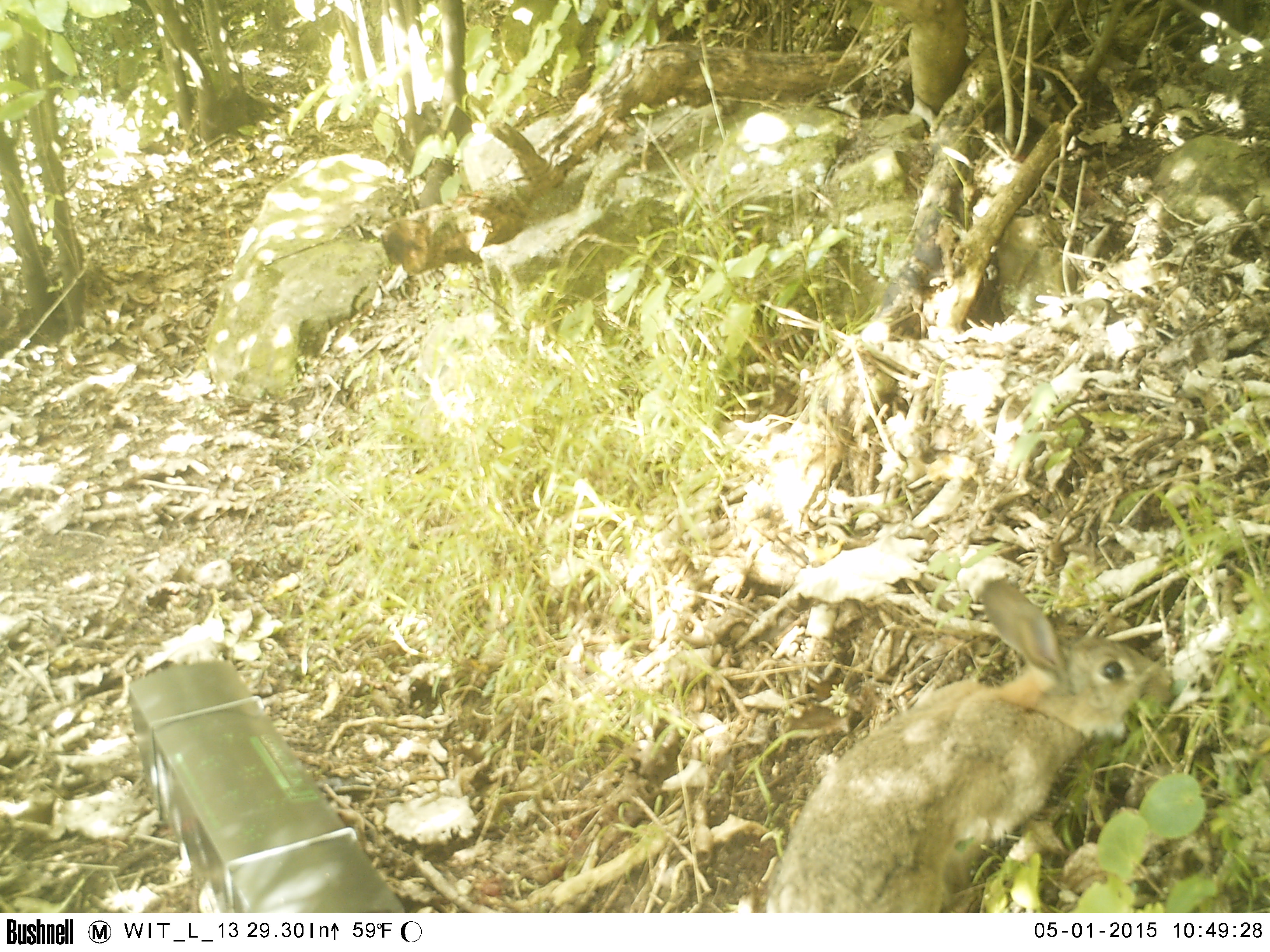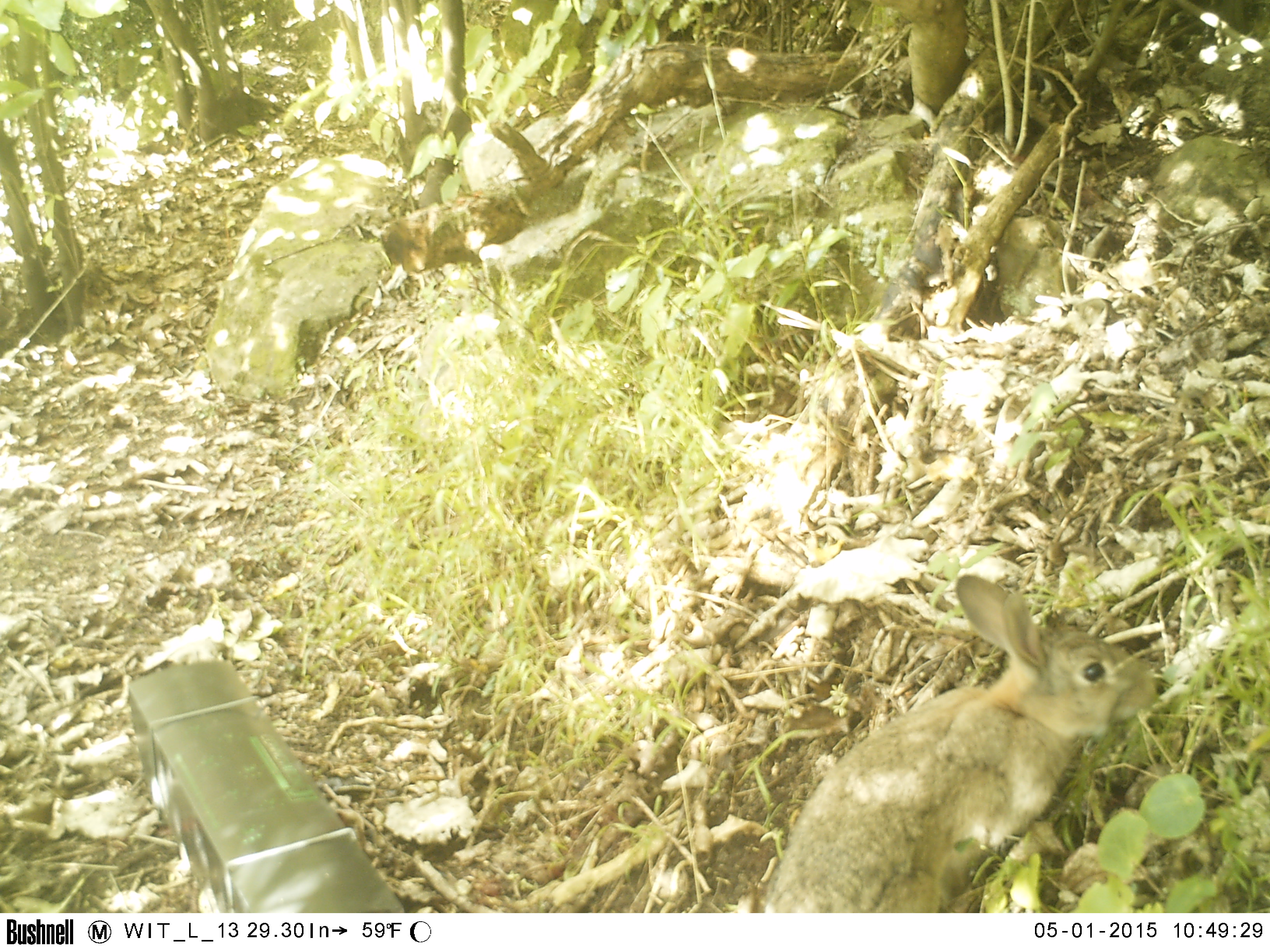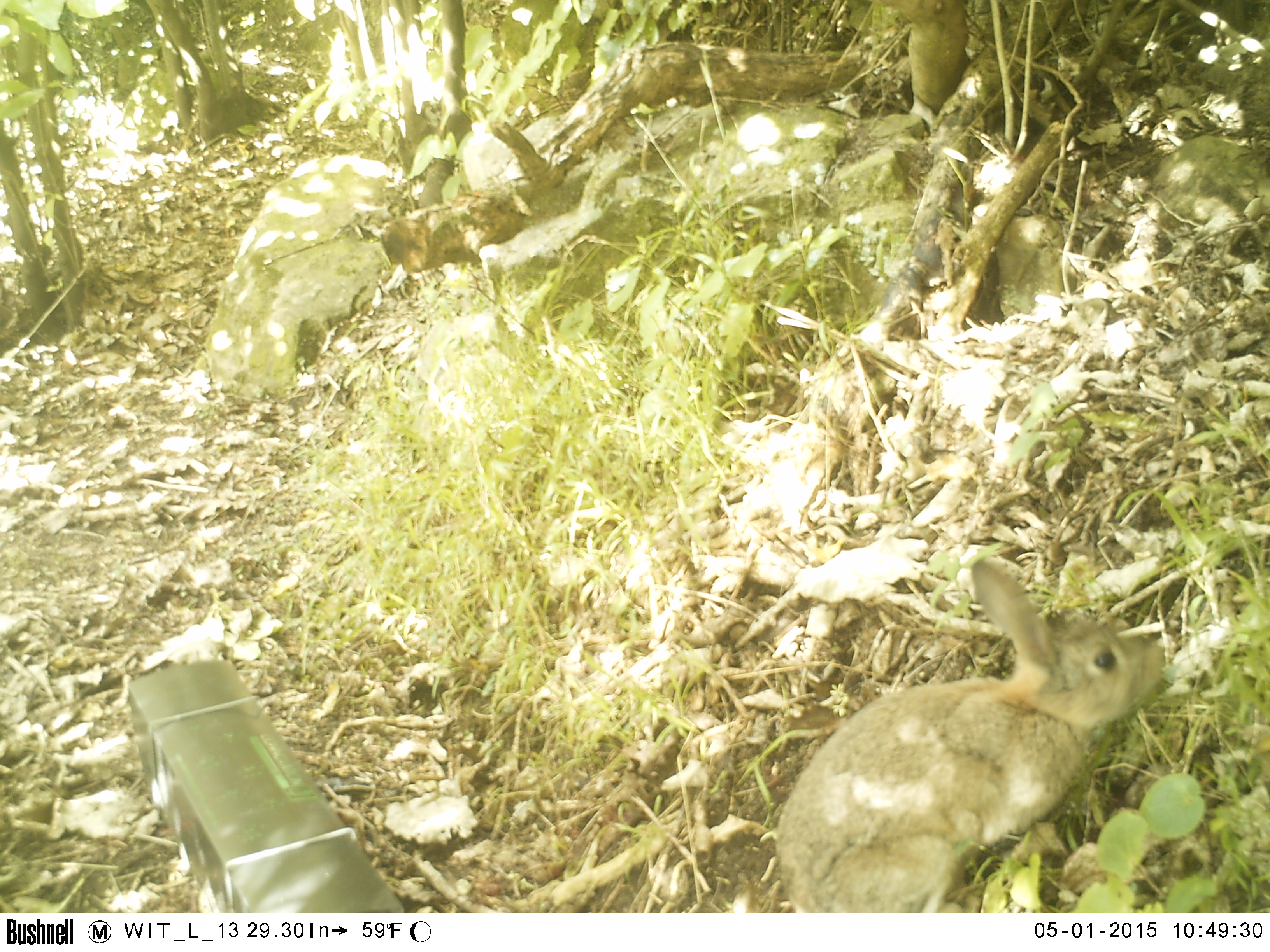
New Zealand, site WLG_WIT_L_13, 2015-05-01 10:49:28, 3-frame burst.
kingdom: Animalia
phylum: Chordata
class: Mammalia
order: Lagomorpha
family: Leporidae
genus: Oryctolagus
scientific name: Oryctolagus cuniculus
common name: european rabbit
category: rabbit